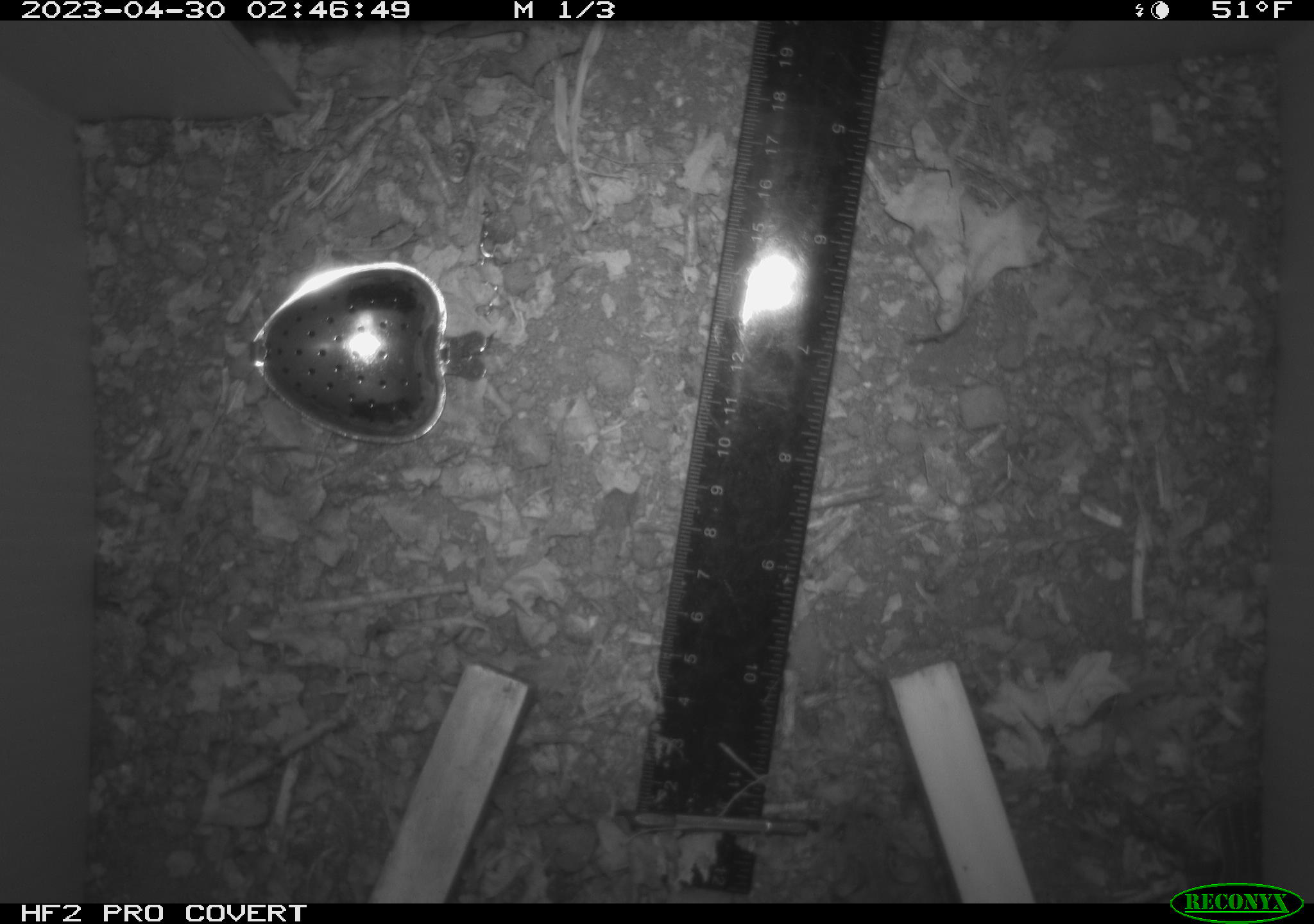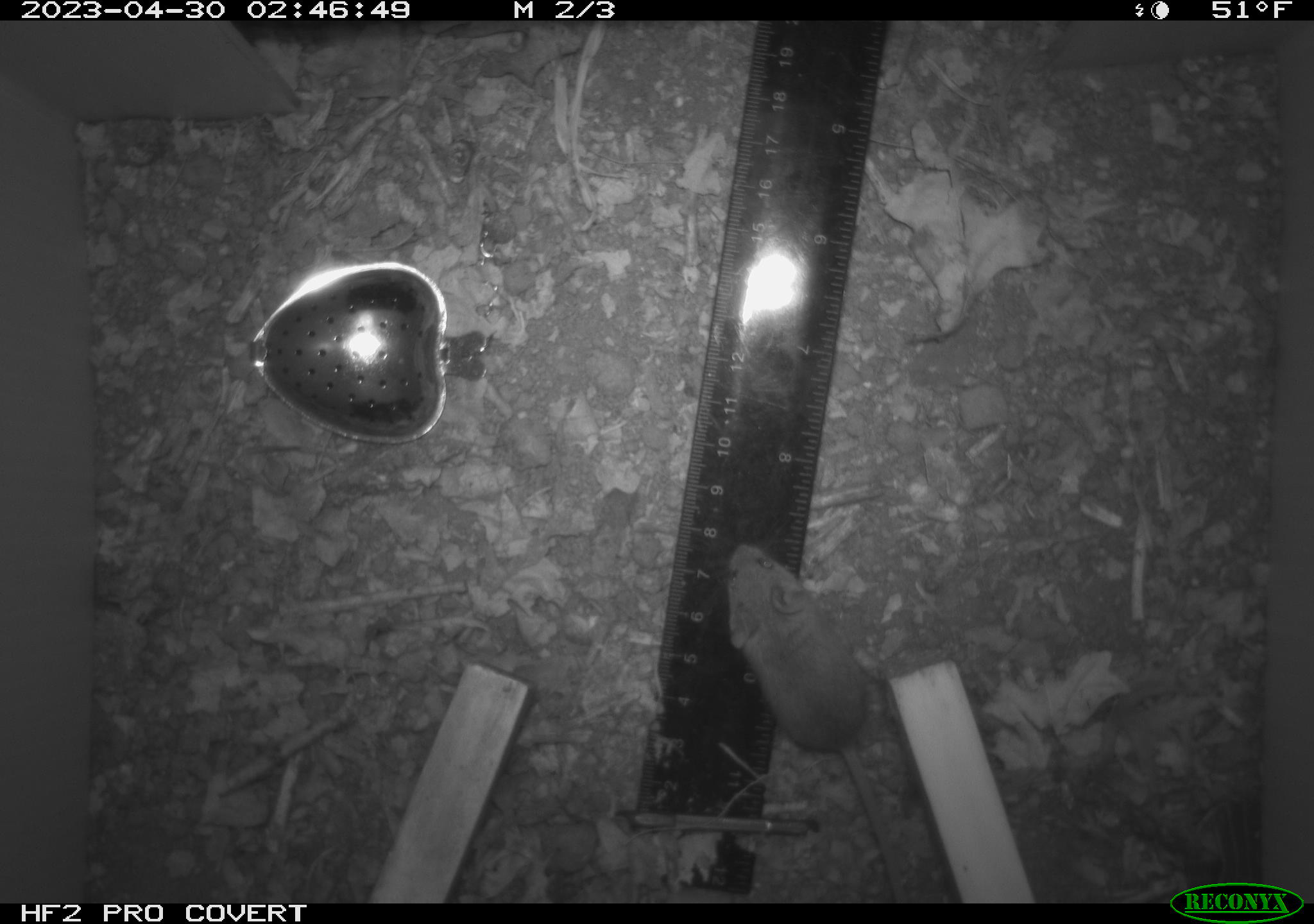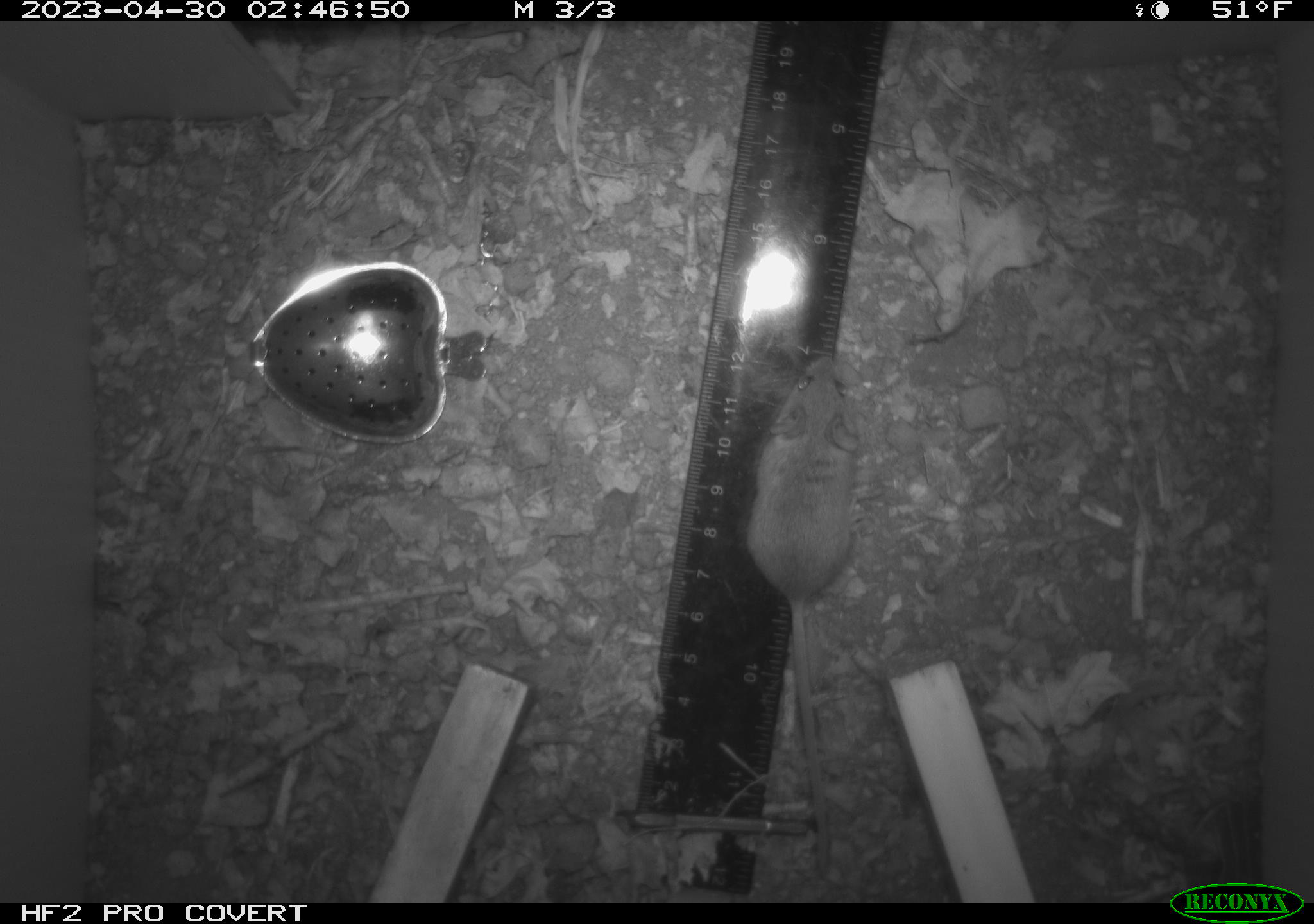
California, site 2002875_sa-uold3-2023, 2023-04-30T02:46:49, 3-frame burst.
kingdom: Animalia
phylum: Chordata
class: Mammalia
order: Rodentia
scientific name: Rodentia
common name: mouse species